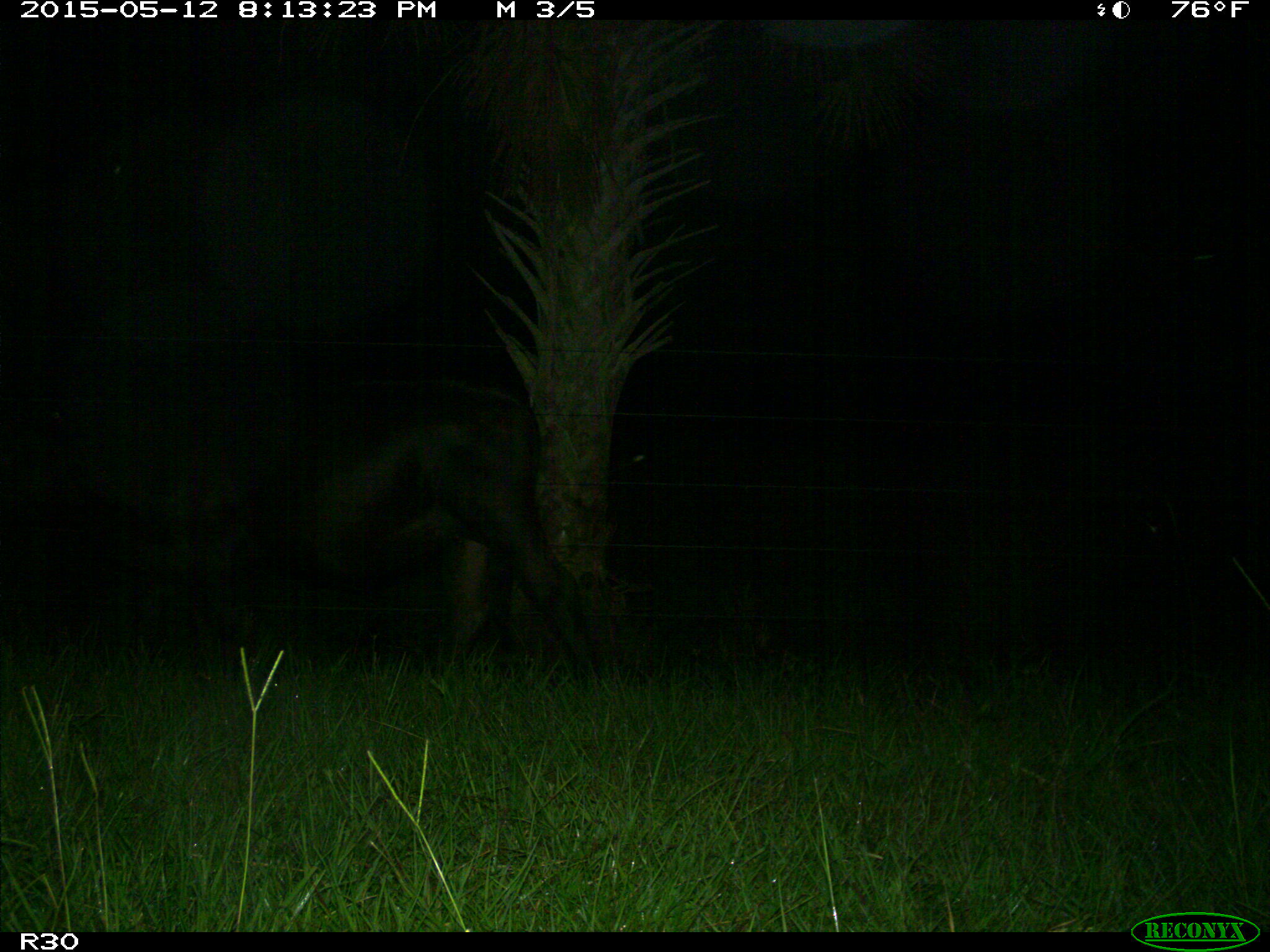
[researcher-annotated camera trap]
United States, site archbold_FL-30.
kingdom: Animalia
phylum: Chordata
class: Mammalia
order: Artiodactyla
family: Bovidae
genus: Bos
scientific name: Bos taurus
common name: domestic cow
Bos taurus (domestic cow).